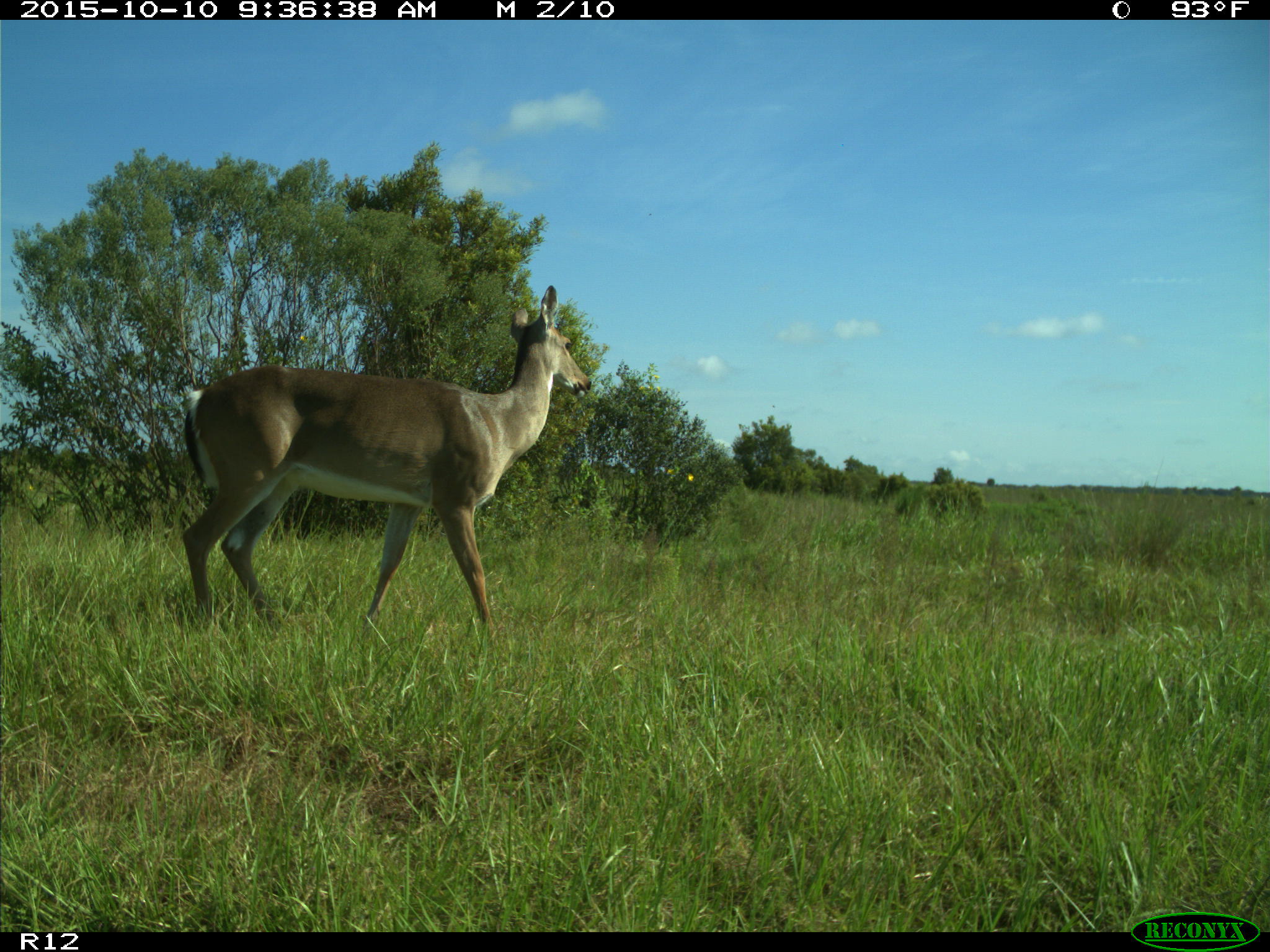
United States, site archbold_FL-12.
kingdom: Animalia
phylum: Chordata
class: Mammalia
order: Artiodactyla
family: Cervidae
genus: Odocoileus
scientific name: Odocoileus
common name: deer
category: unidentified deer